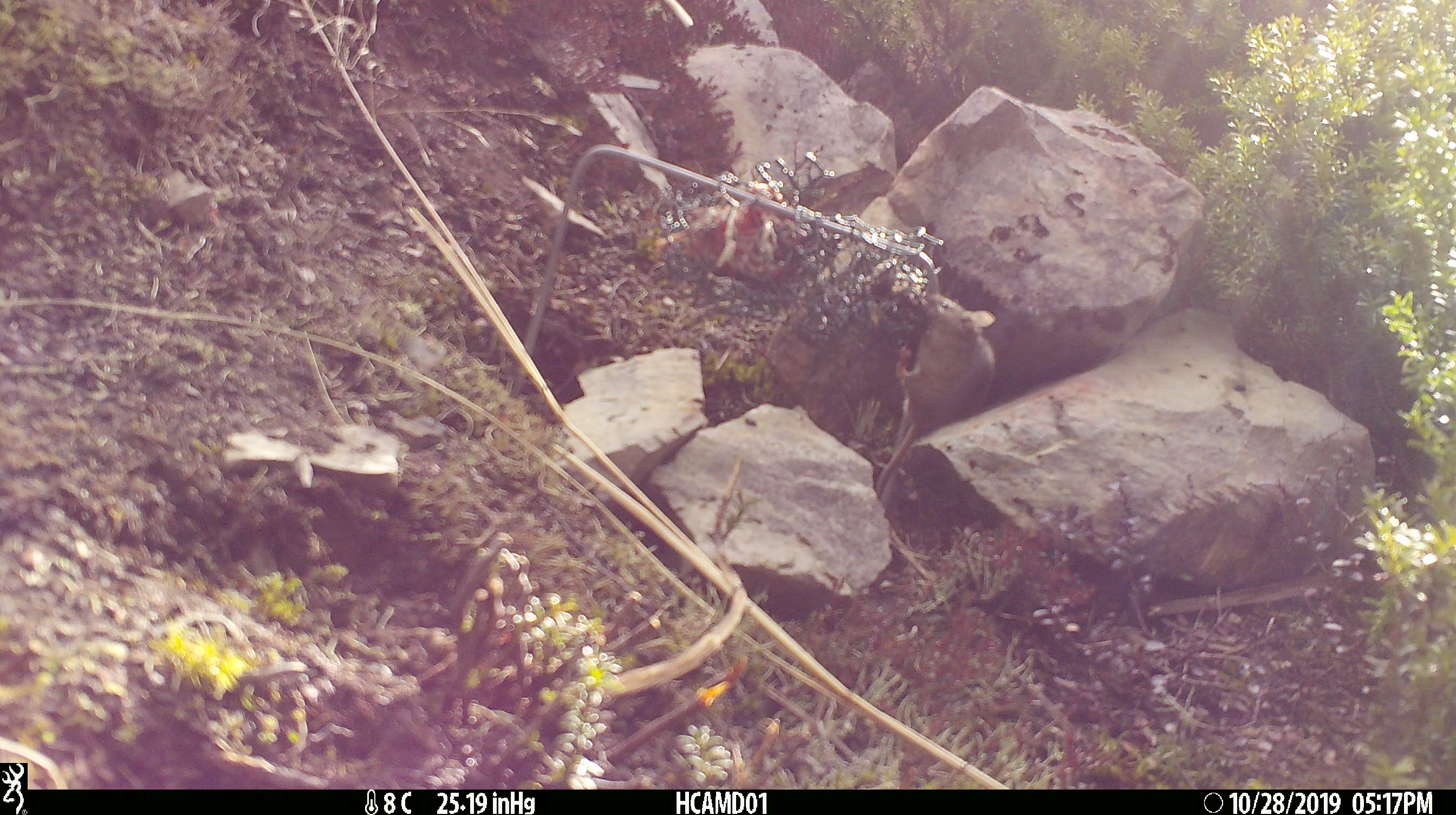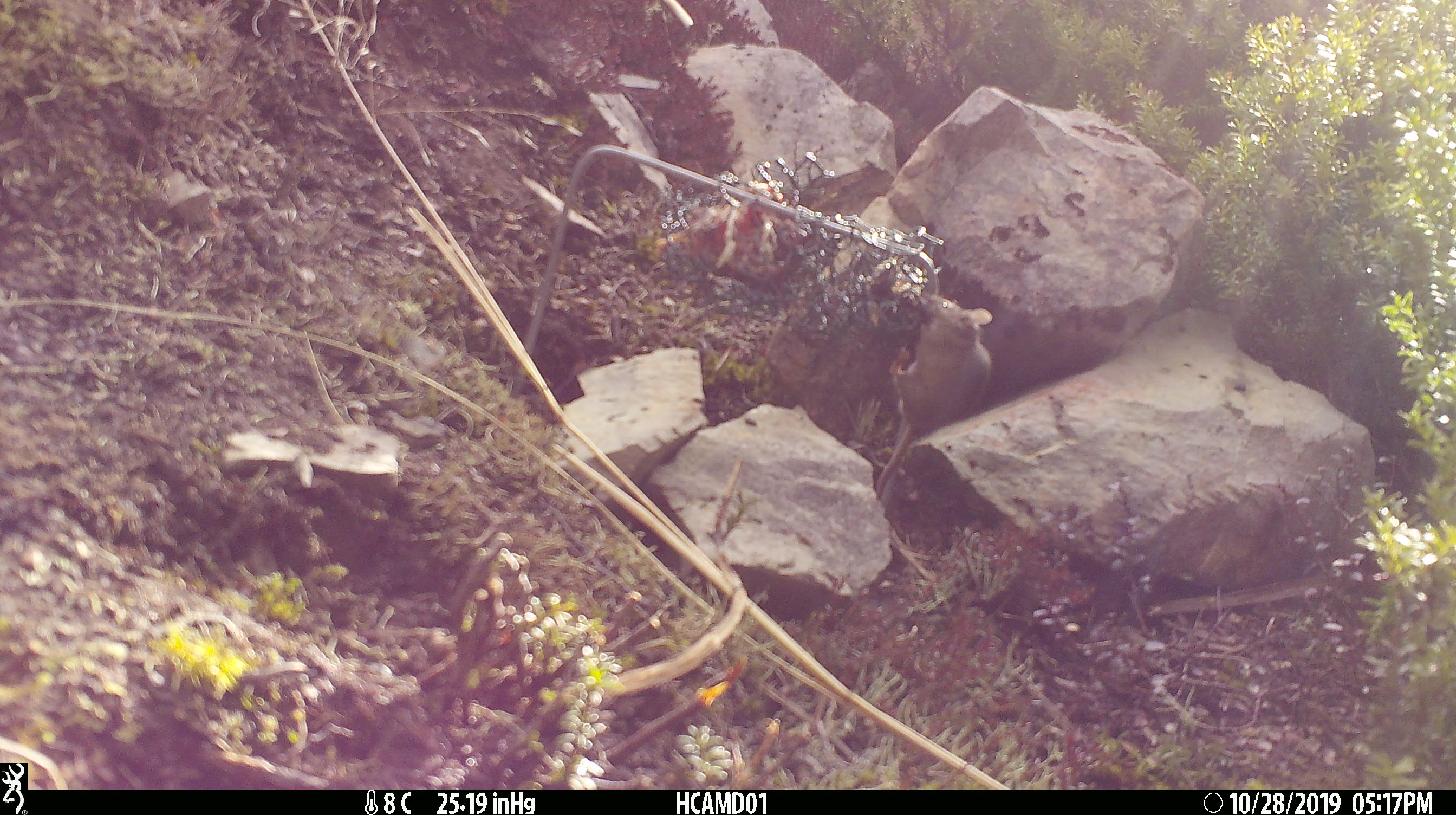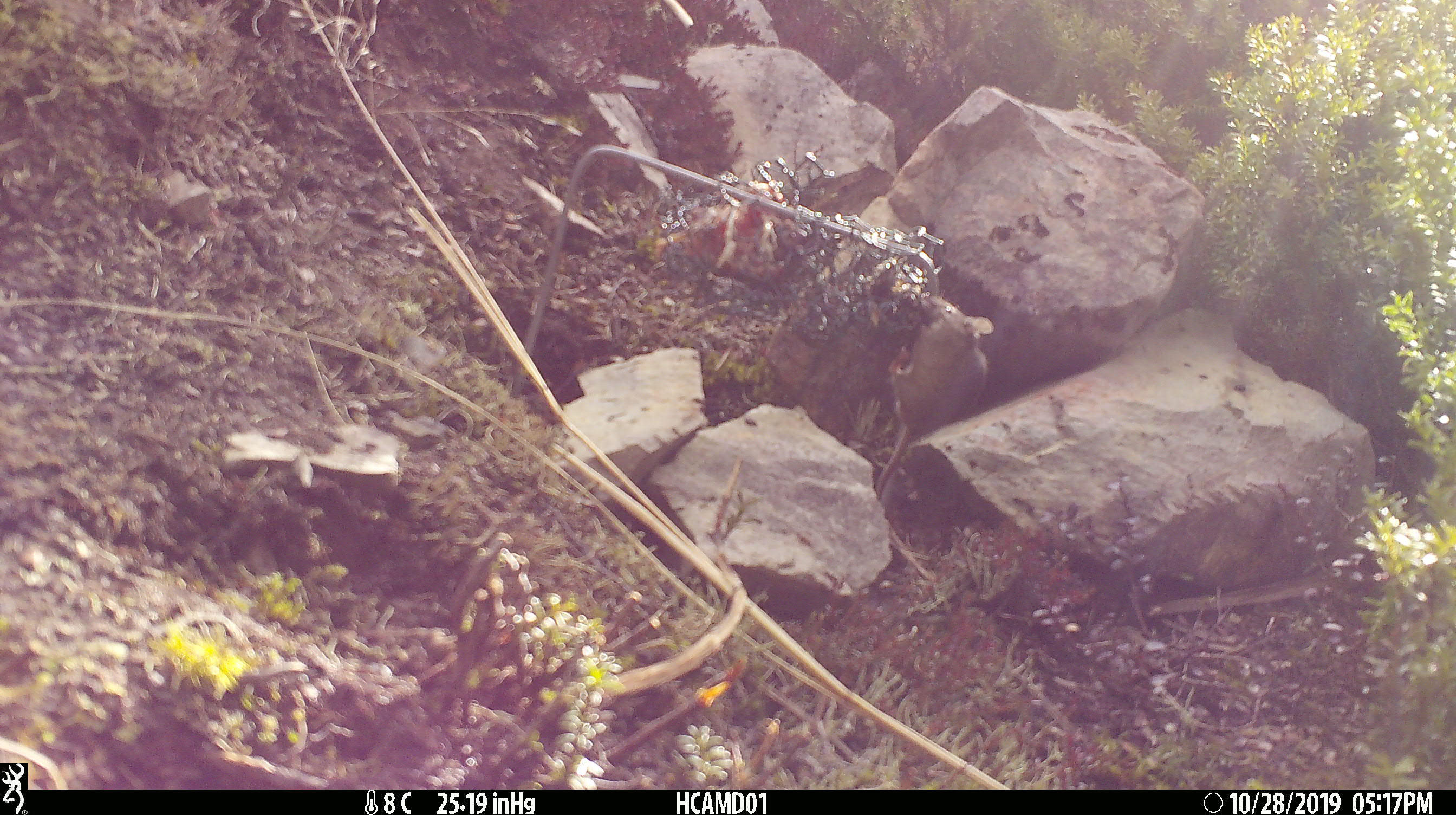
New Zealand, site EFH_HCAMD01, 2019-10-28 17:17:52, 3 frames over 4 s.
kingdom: Animalia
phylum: Chordata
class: Mammalia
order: Rodentia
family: Muridae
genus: Mus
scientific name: Mus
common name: mouse